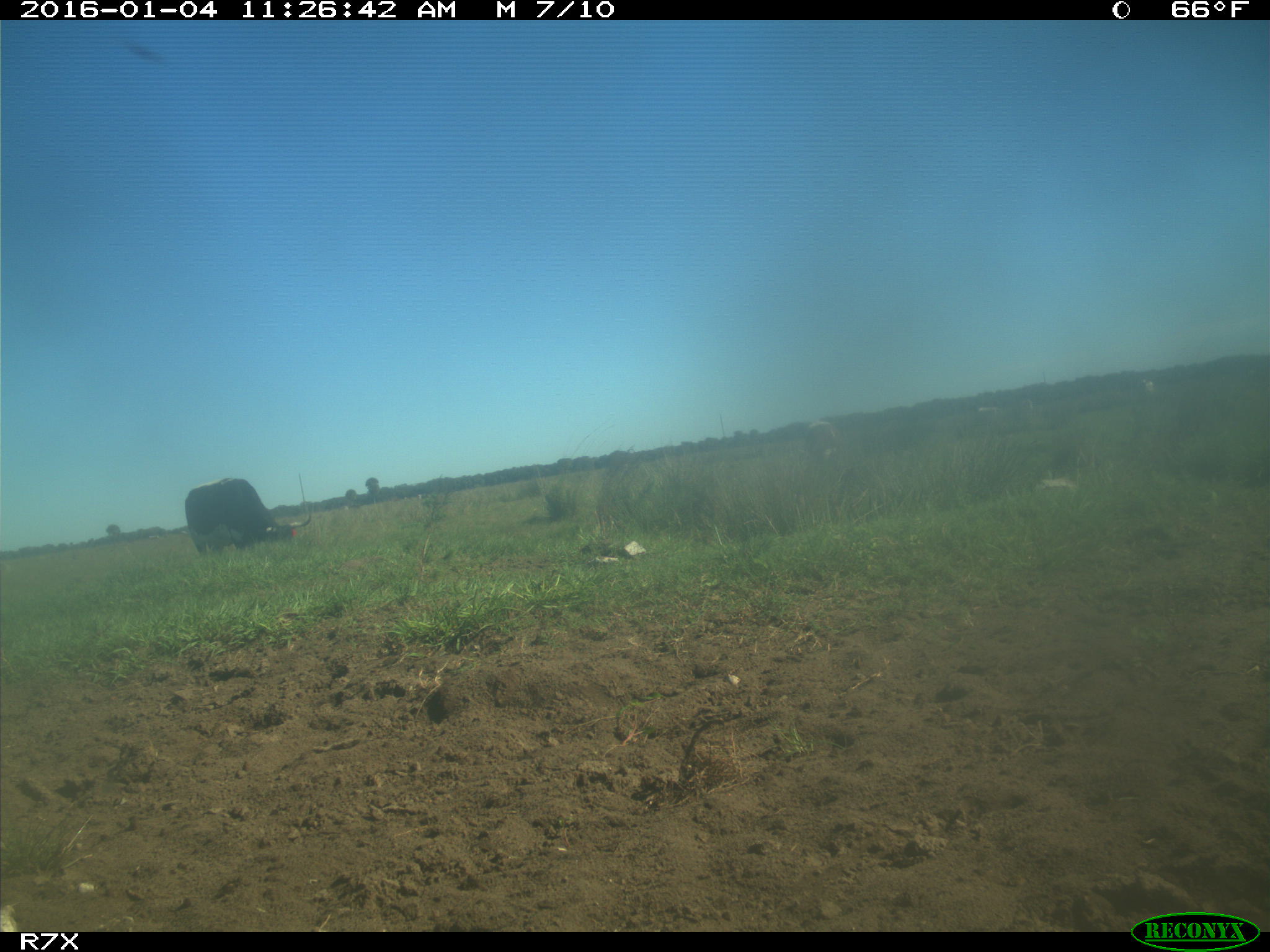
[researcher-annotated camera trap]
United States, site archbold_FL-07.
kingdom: Animalia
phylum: Chordata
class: Mammalia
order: Artiodactyla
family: Bovidae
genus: Bos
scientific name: Bos taurus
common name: domestic cow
Bos taurus (domestic cow).